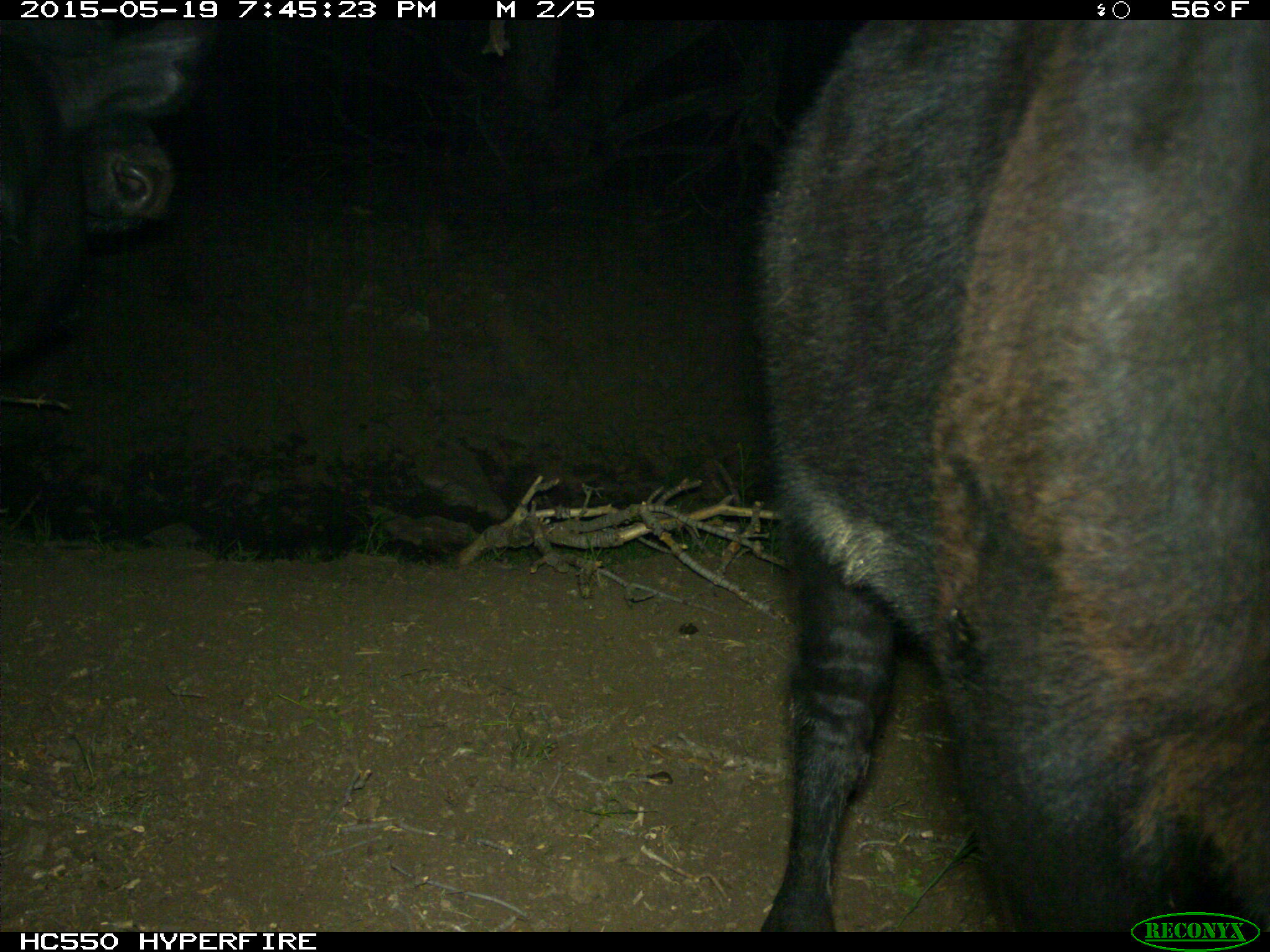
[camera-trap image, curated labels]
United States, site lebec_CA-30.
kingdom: Animalia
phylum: Chordata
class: Mammalia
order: Artiodactyla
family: Bovidae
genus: Bos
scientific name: Bos taurus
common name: domestic cow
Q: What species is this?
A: Bos taurus (domestic cow).